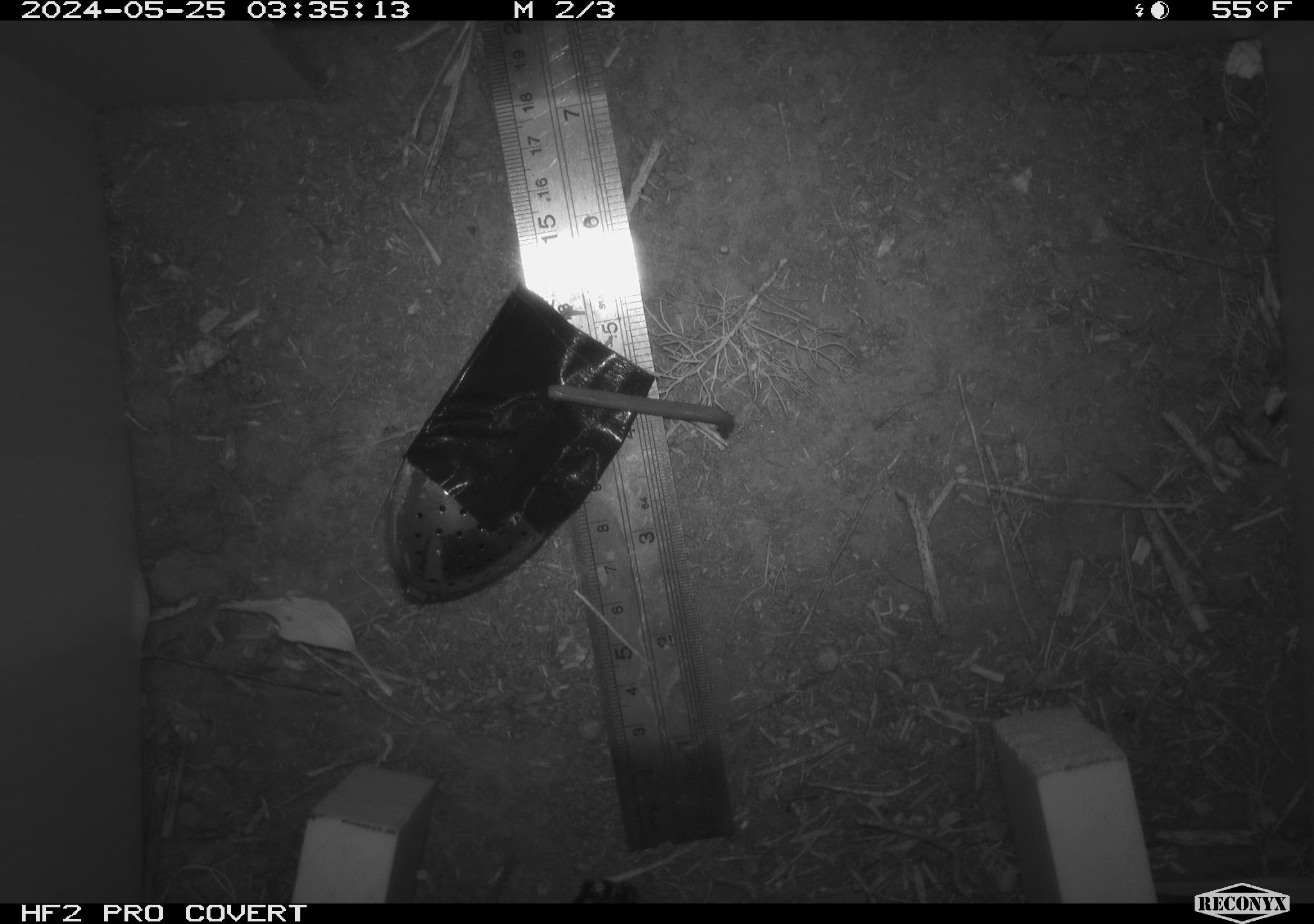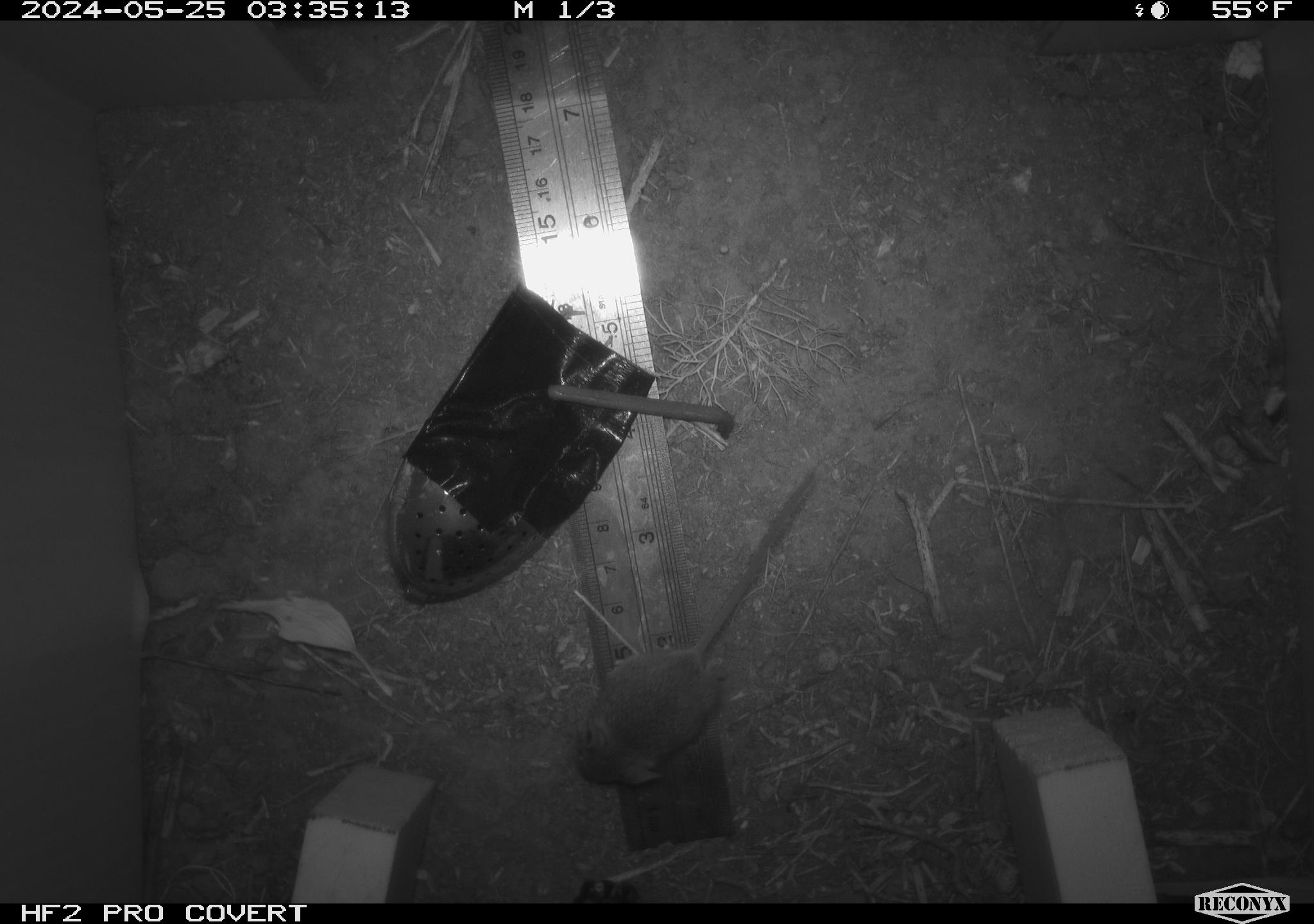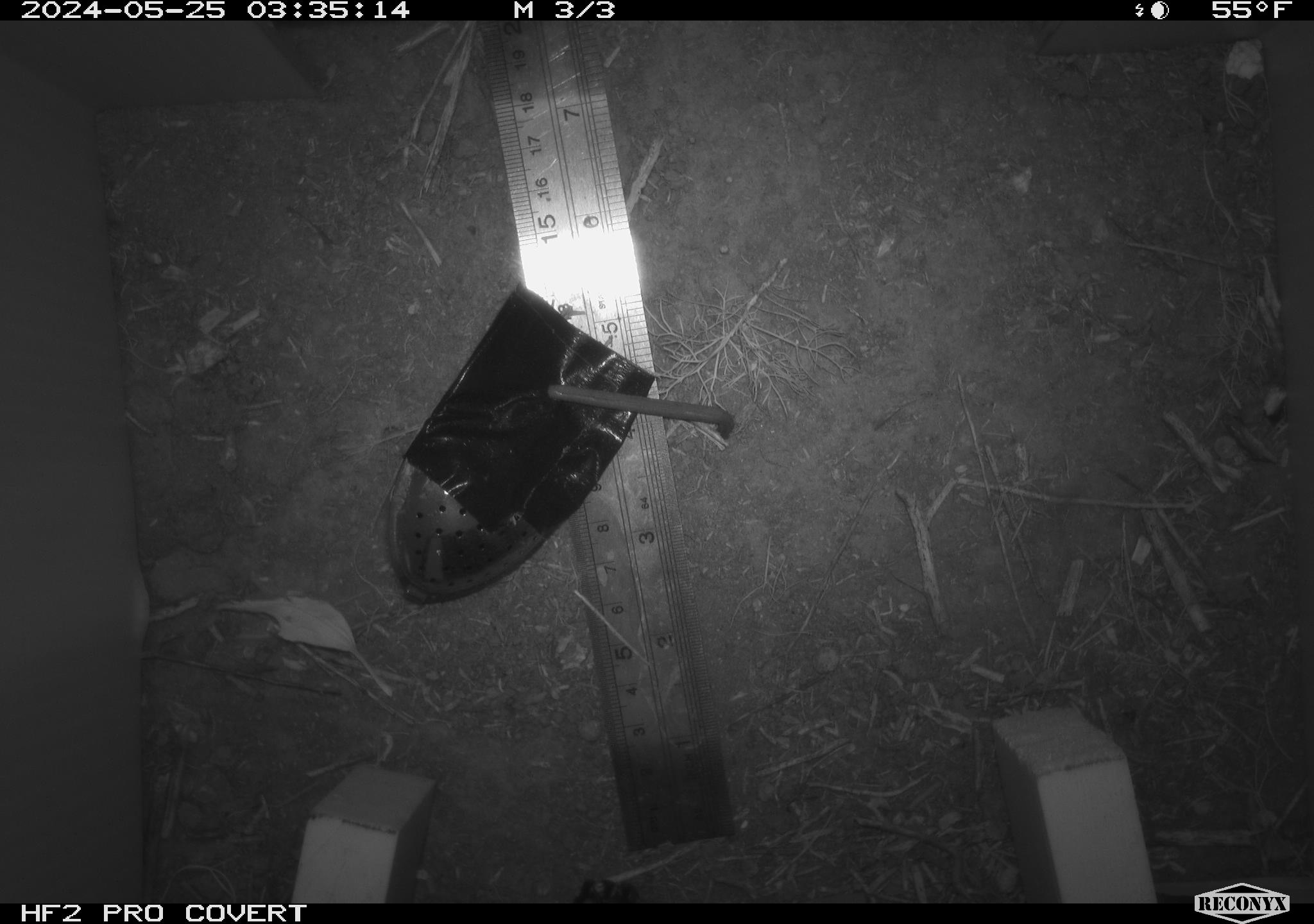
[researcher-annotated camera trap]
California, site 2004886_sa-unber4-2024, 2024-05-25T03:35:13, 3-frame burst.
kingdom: Animalia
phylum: Chordata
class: Mammalia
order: Rodentia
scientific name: Rodentia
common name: mouse species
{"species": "mouse species (Rodentia)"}